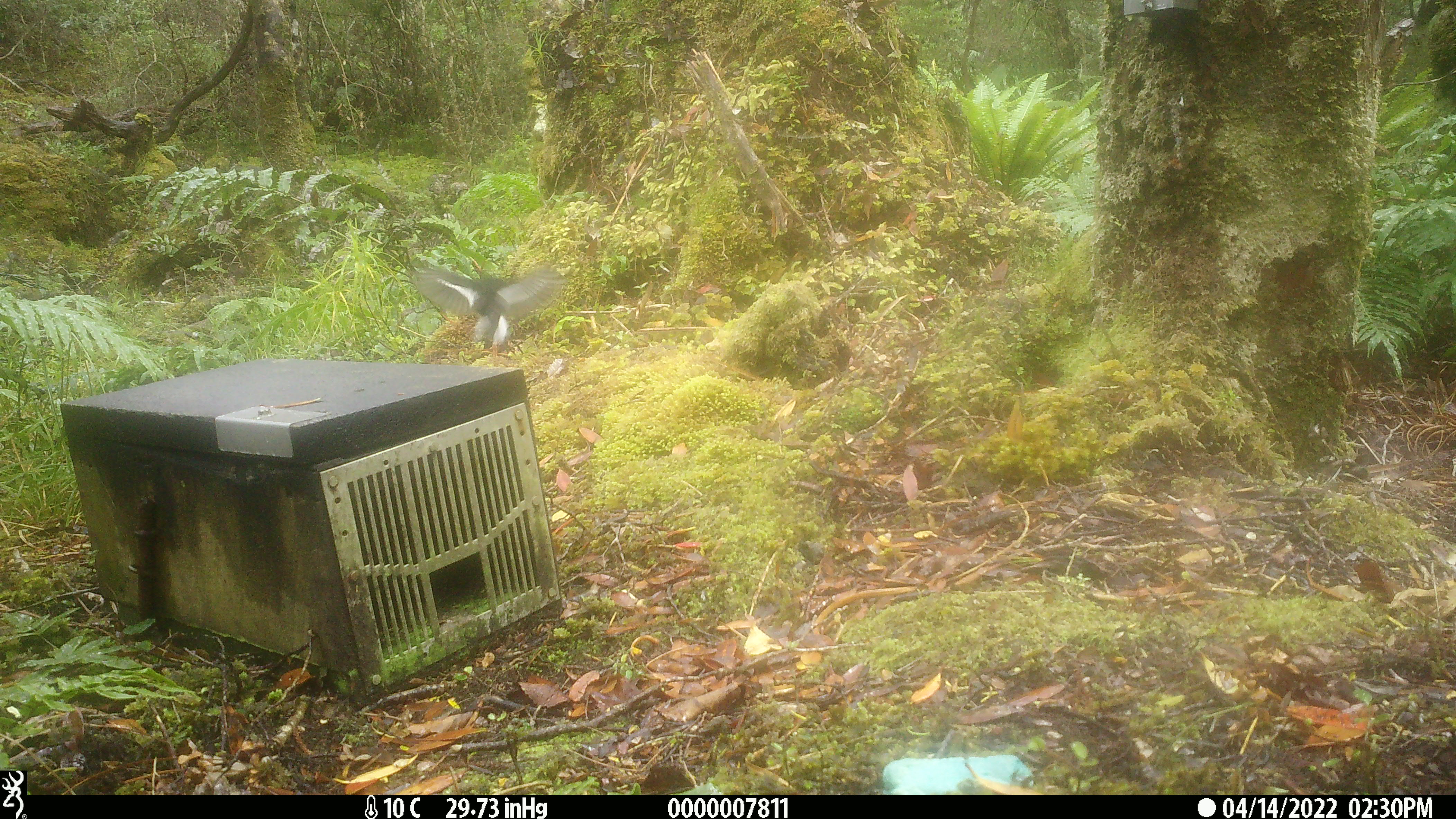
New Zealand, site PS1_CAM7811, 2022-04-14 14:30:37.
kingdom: Animalia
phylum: Chordata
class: Aves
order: Passeriformes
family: Petroicidae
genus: Petroica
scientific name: Petroica macrocephala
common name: tomtit